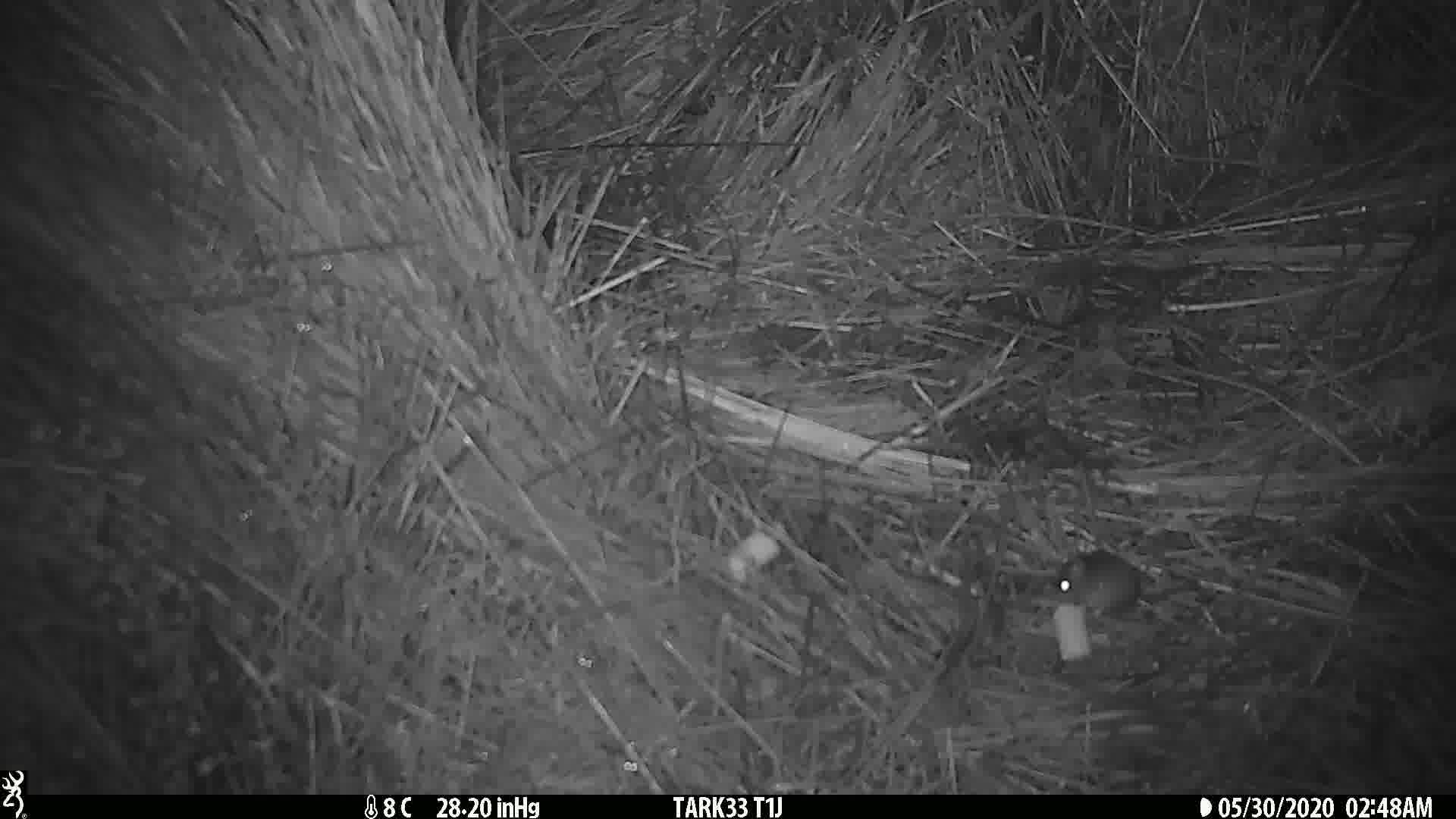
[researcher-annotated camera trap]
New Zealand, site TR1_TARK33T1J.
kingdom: Animalia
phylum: Chordata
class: Mammalia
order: Rodentia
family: Muridae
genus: Mus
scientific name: Mus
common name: mouse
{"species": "mouse (Mus)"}